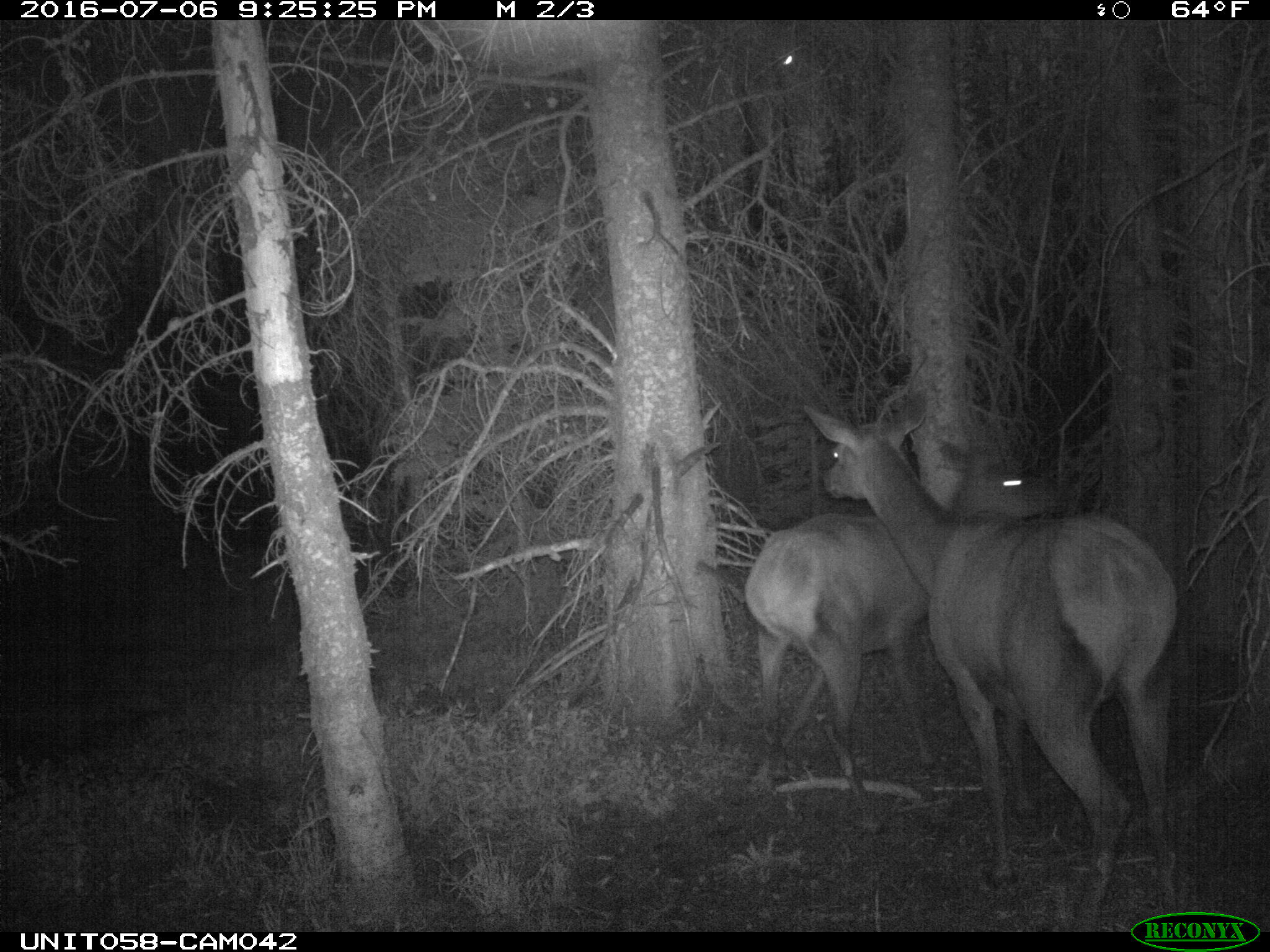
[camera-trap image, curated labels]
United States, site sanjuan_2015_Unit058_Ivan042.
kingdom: Animalia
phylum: Chordata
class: Mammalia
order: Artiodactyla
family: Cervidae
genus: Cervus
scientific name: Cervus elaphus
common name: red deer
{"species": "Cervus elaphus (red deer)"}